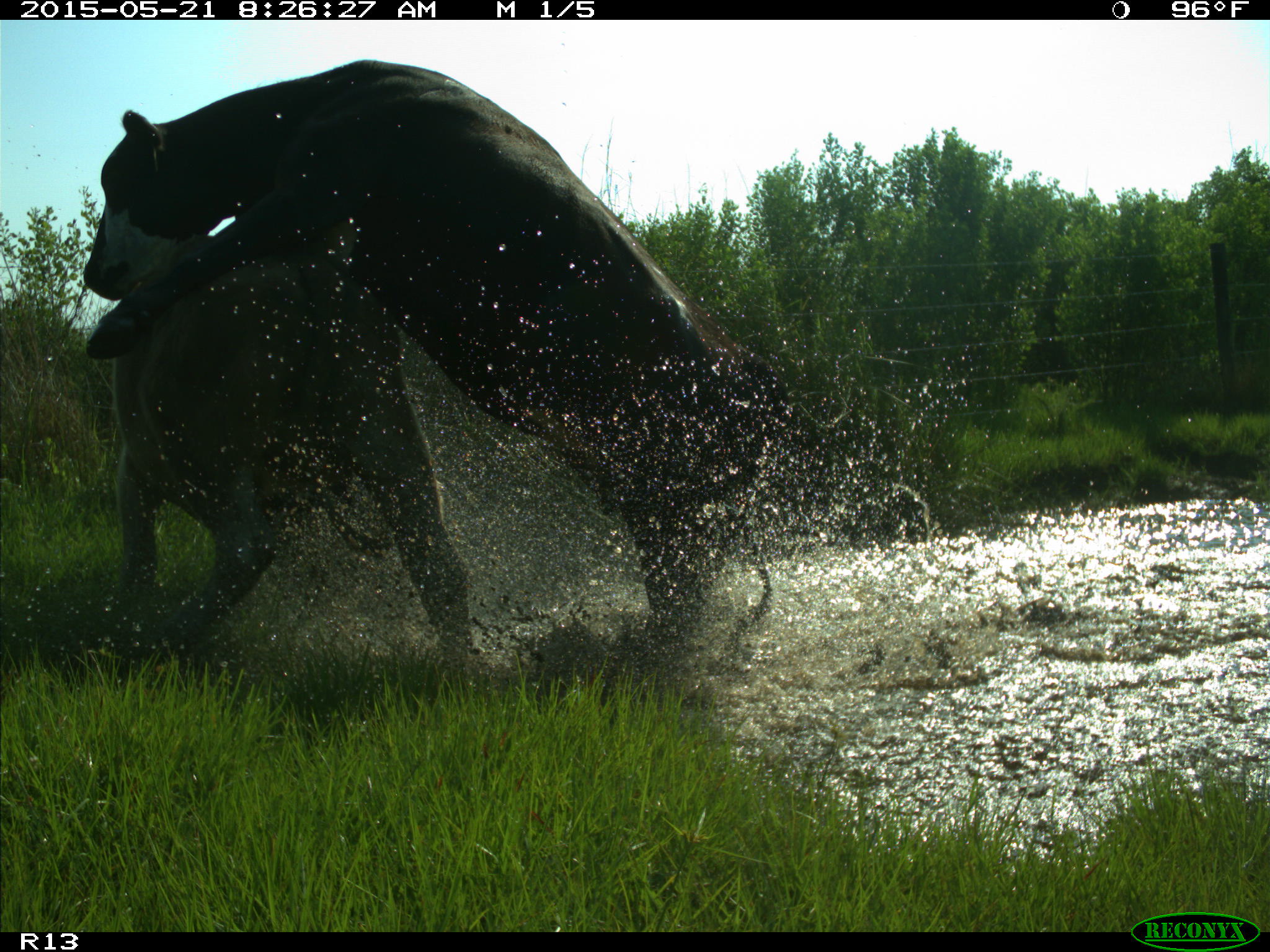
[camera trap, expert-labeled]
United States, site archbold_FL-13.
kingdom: Animalia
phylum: Chordata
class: Mammalia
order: Artiodactyla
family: Bovidae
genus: Bos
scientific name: Bos taurus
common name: domestic cow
Bos taurus (domestic cow).